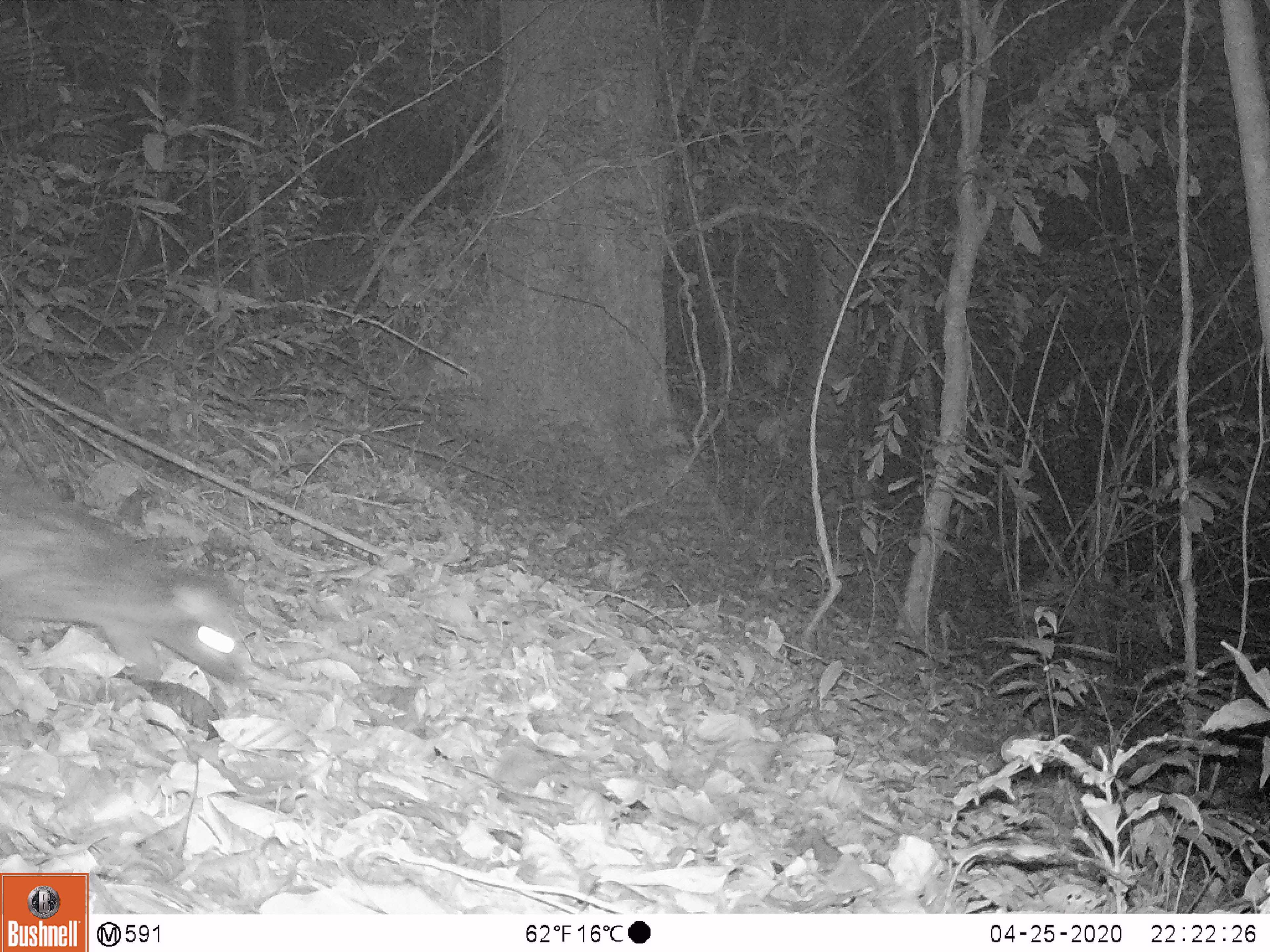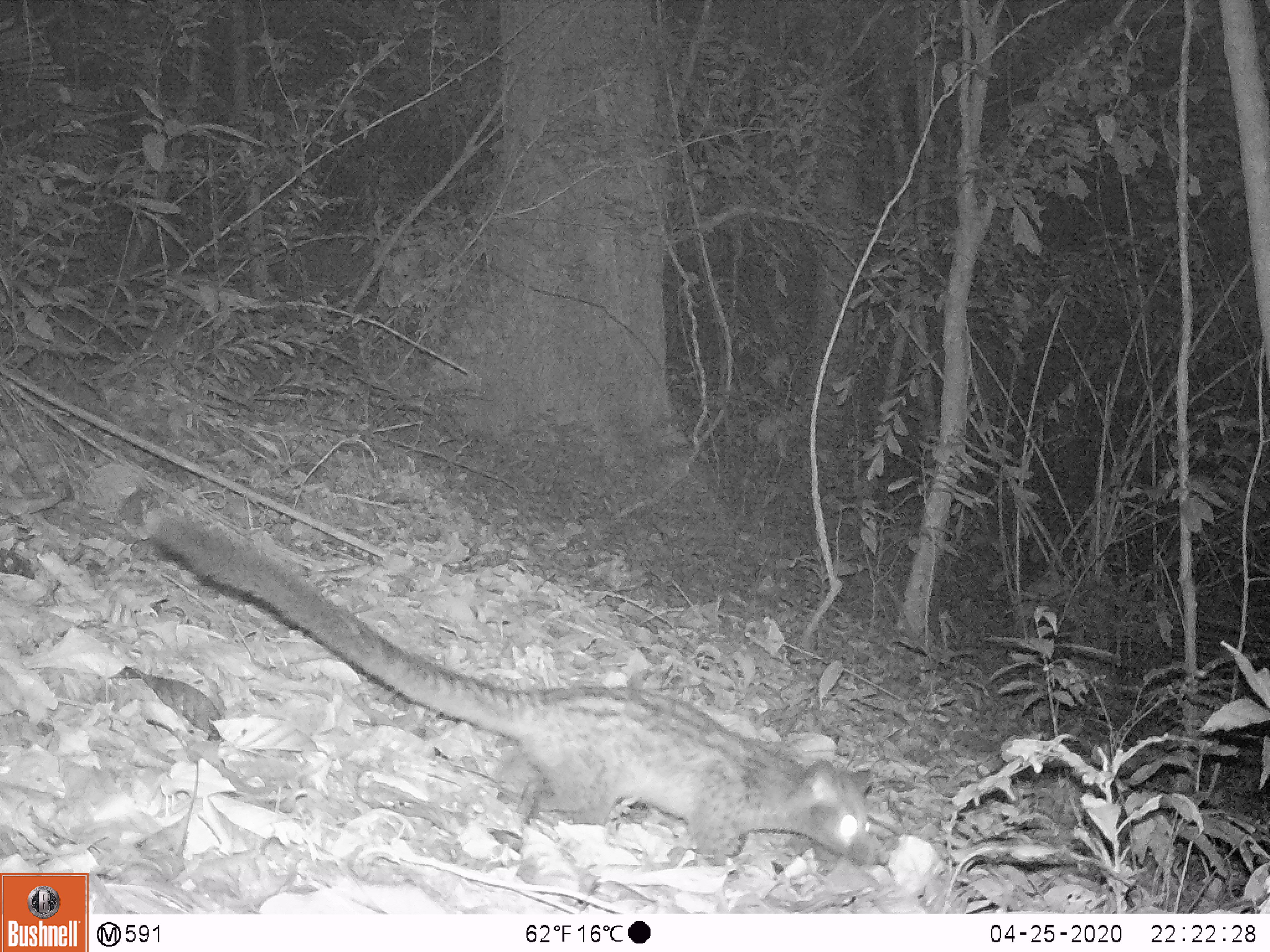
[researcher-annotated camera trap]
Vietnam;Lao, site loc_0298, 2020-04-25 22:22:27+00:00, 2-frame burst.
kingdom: Animalia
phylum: Chordata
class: Mammalia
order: Carnivora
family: Viverridae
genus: Paradoxurus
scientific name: Paradoxurus hermaphroditus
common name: common palm civet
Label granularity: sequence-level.